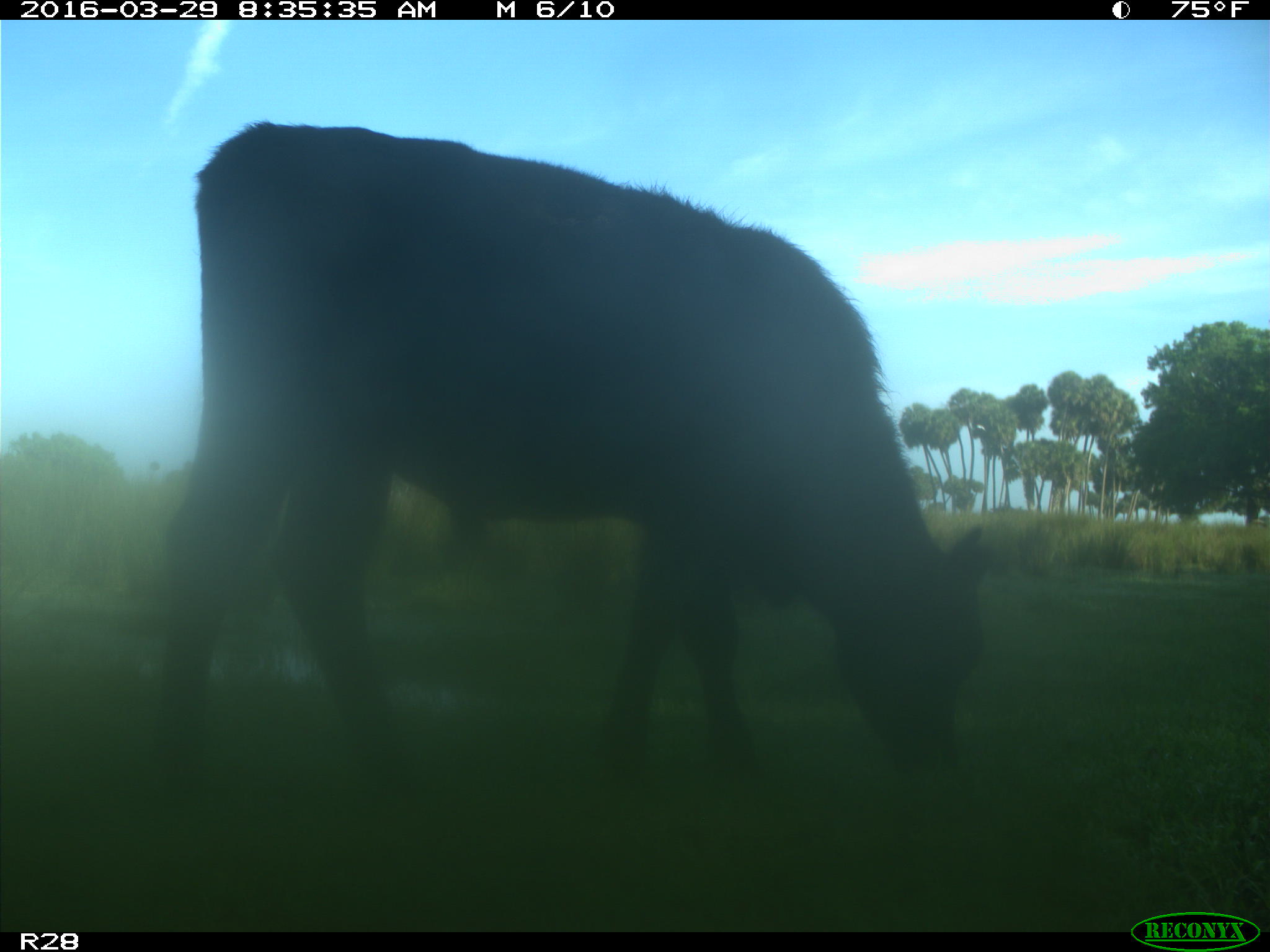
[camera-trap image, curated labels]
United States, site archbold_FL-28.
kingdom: Animalia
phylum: Chordata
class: Mammalia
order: Artiodactyla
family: Bovidae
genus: Bos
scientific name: Bos taurus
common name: domestic cow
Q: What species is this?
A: Bos taurus (domestic cow).